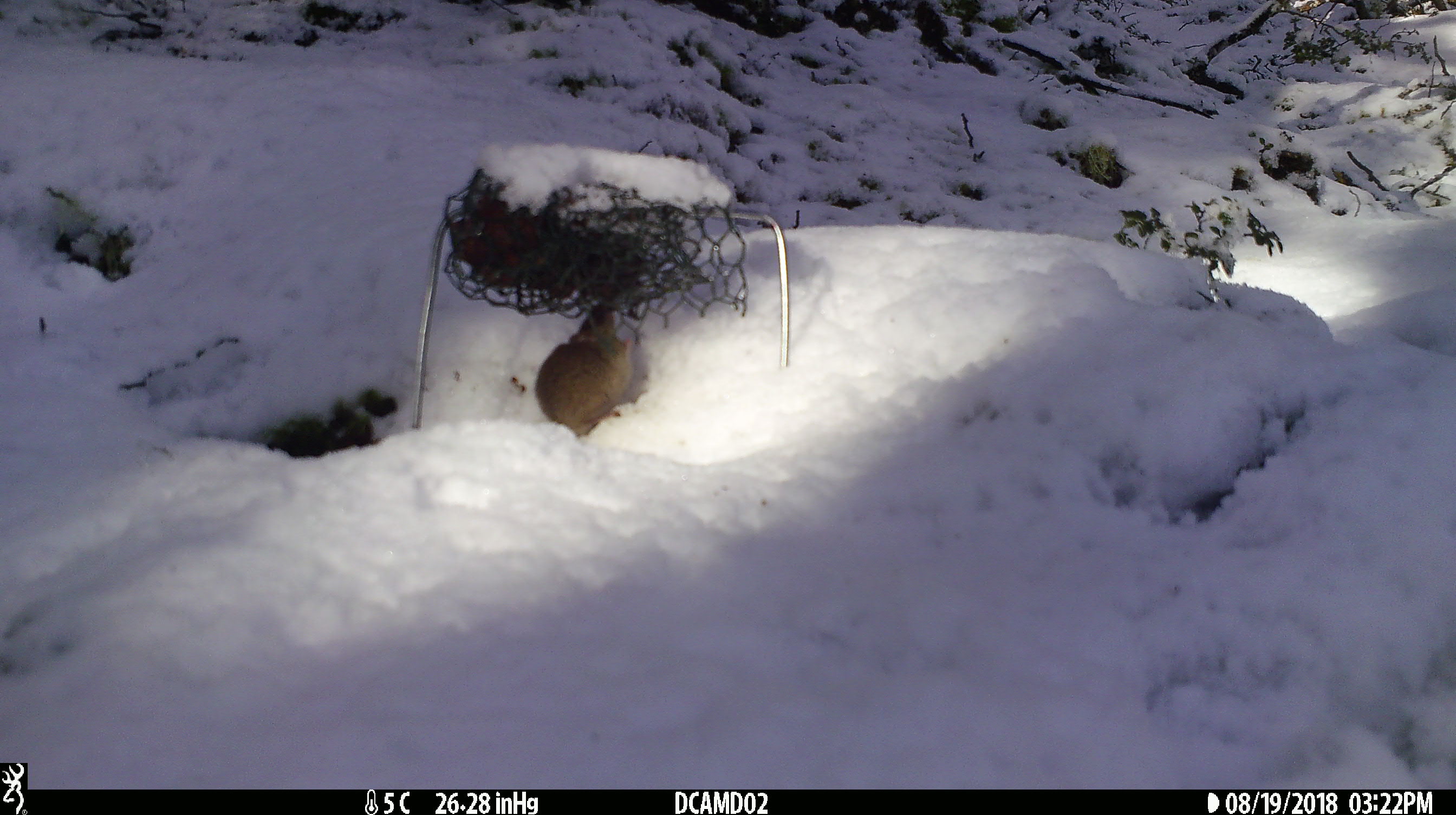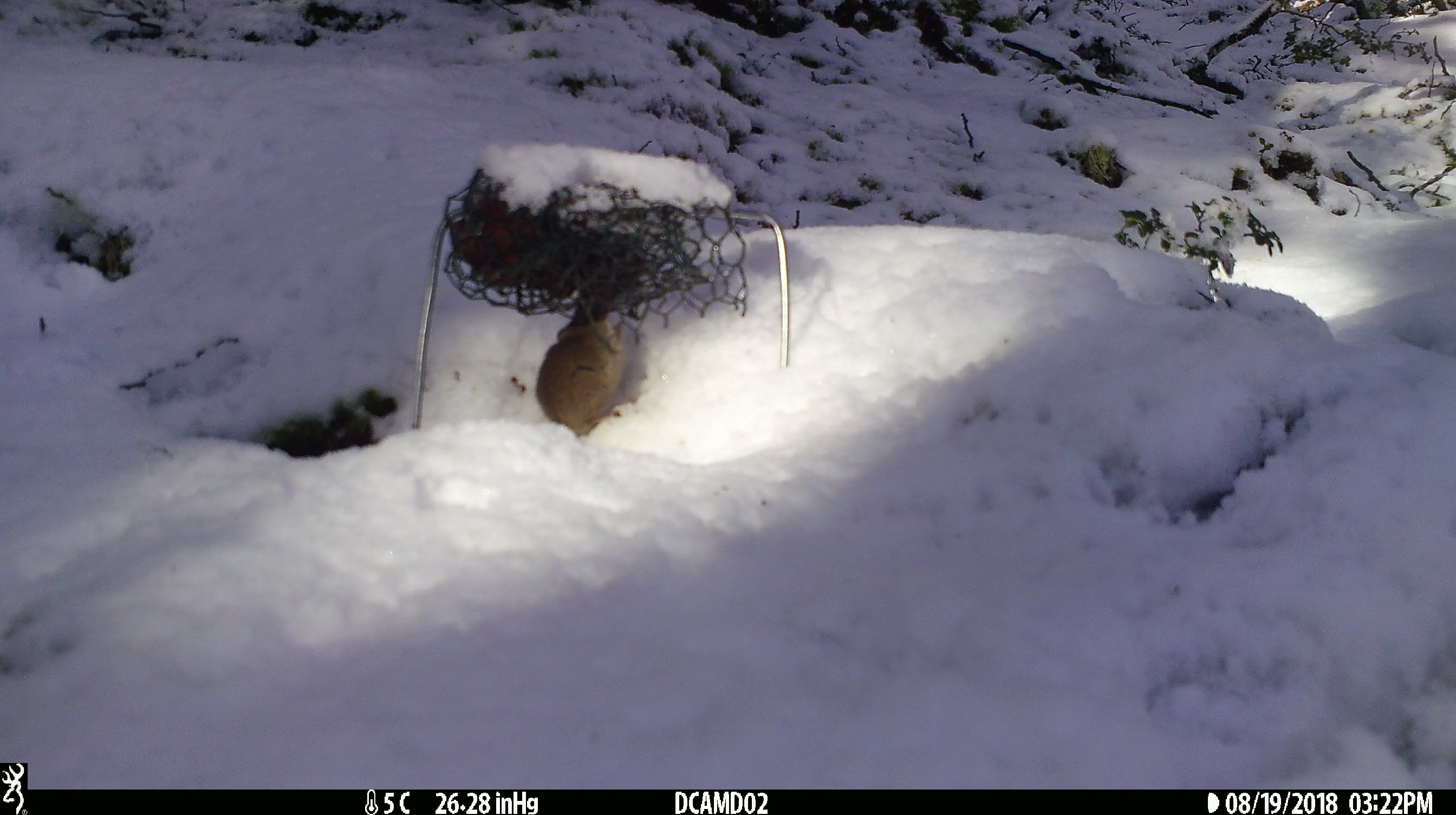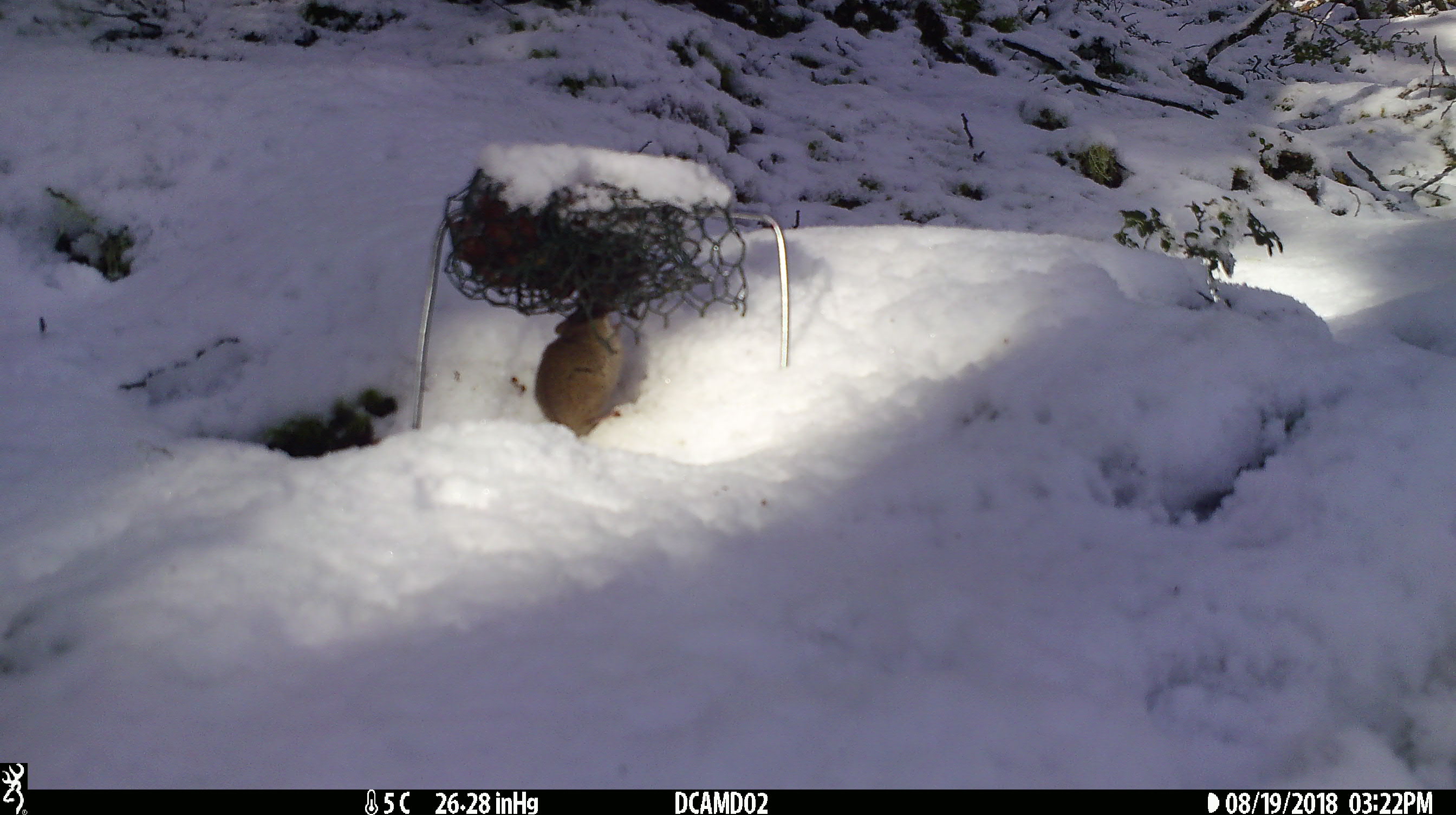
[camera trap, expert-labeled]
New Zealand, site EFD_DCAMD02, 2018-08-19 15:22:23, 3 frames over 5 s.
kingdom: Animalia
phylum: Chordata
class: Mammalia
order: Rodentia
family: Muridae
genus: Mus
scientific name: Mus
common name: mouse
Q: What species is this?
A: Mouse (Mus).